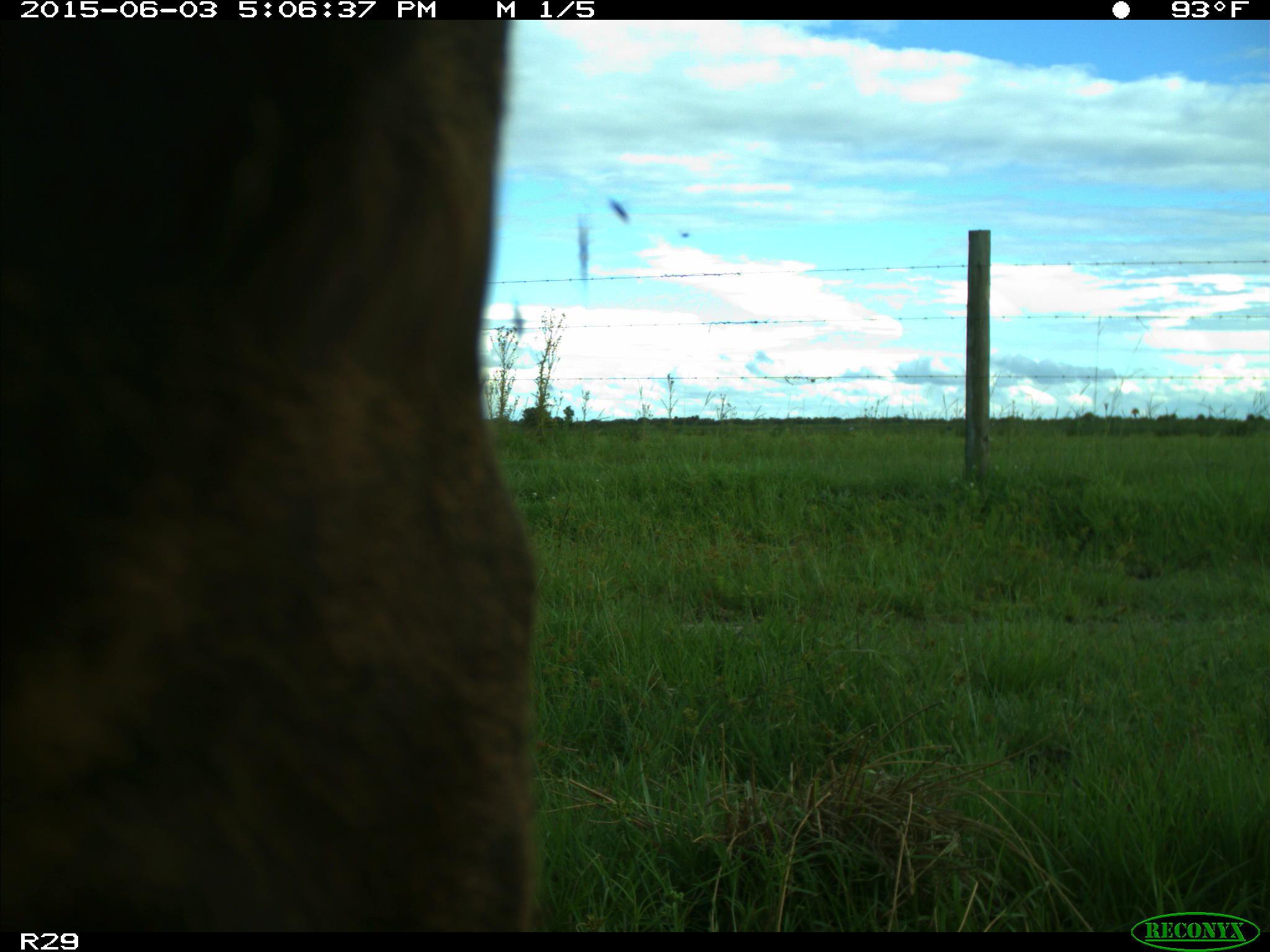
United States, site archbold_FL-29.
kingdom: Animalia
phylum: Chordata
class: Mammalia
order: Artiodactyla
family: Bovidae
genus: Bos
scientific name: Bos taurus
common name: domestic cow